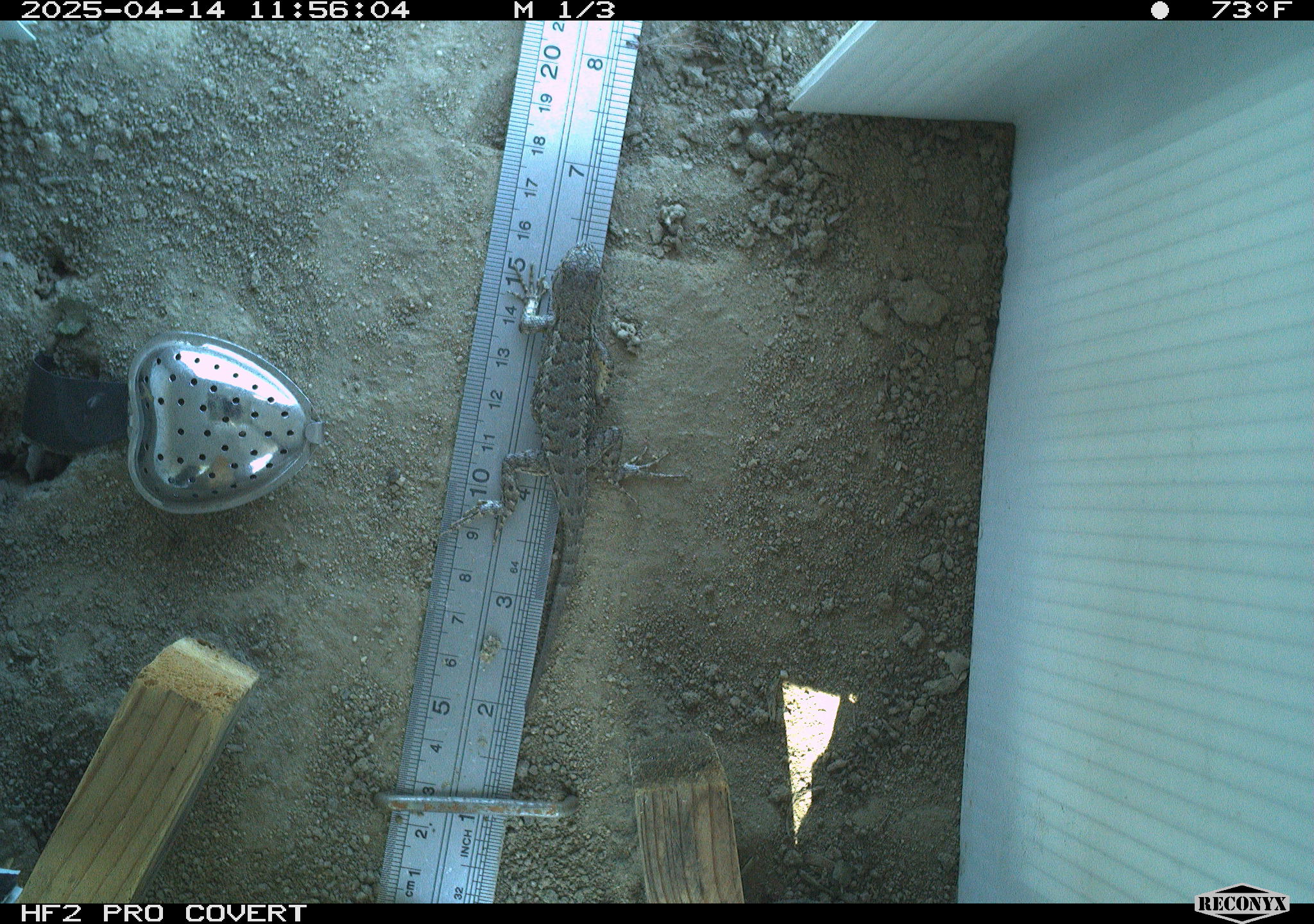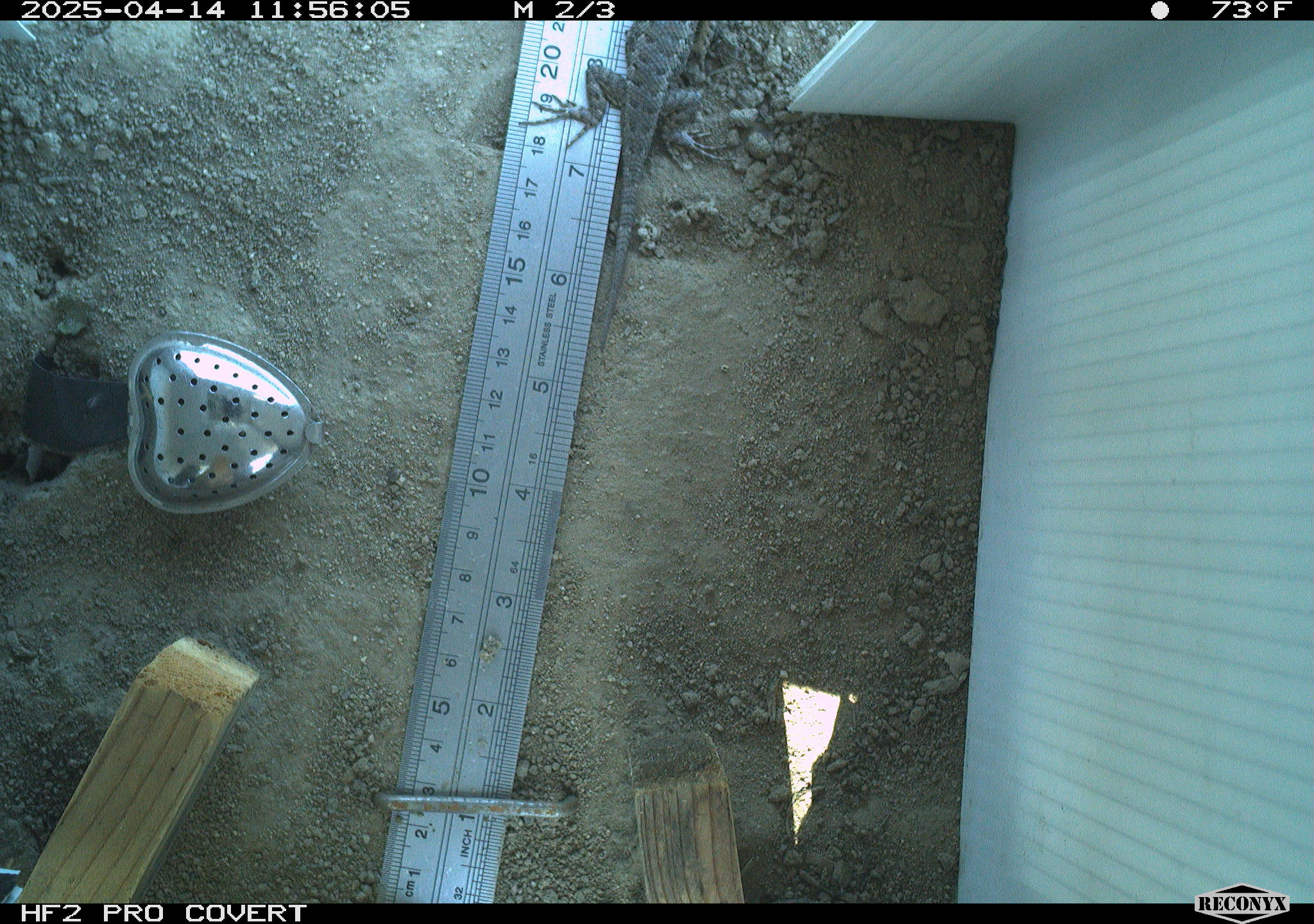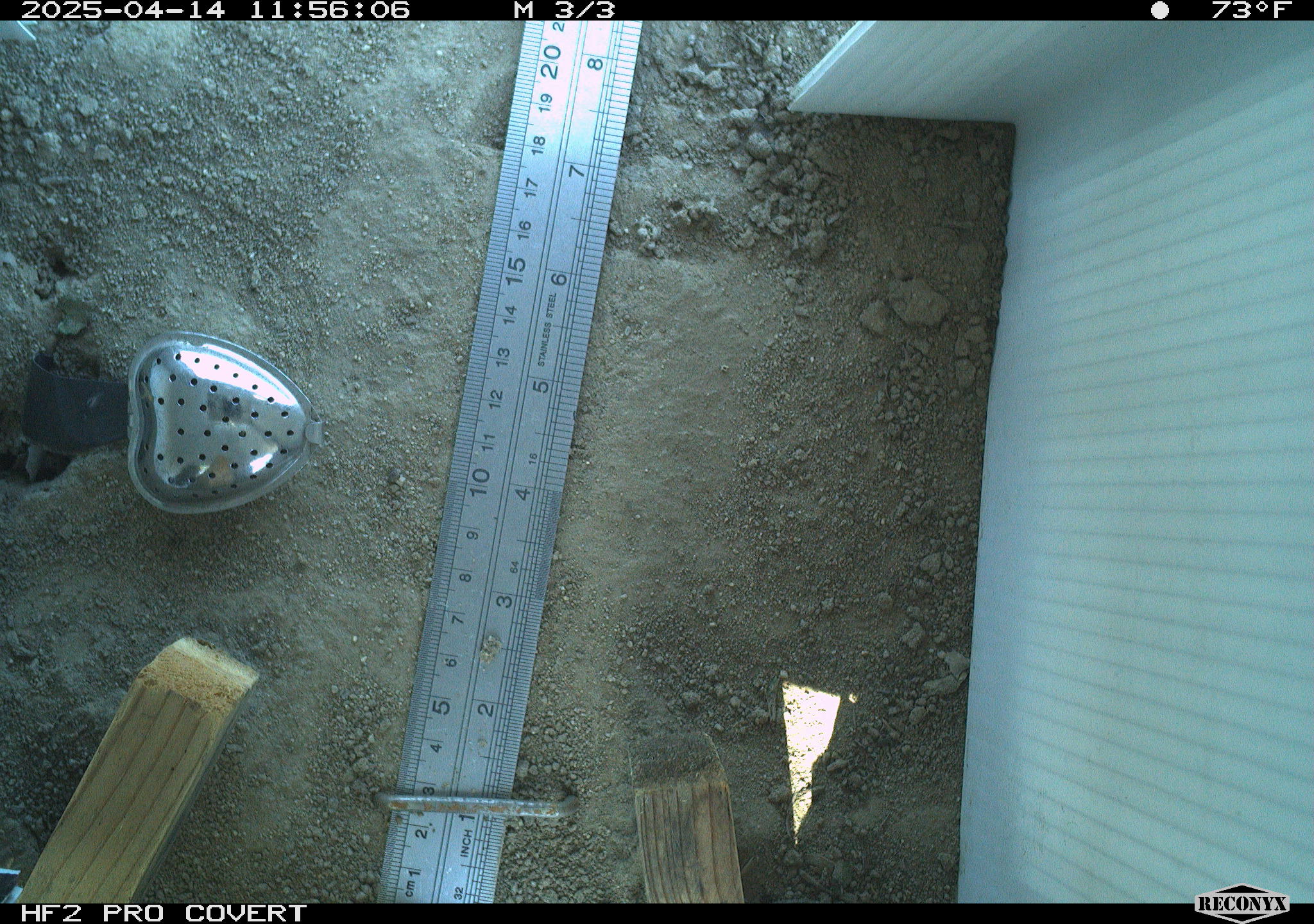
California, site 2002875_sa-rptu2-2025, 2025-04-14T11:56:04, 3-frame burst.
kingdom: Animalia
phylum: Chordata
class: Reptilia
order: Squamata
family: Phrynosomatidae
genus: Sceloporus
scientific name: Sceloporus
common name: spiny lizards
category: sceloporus species